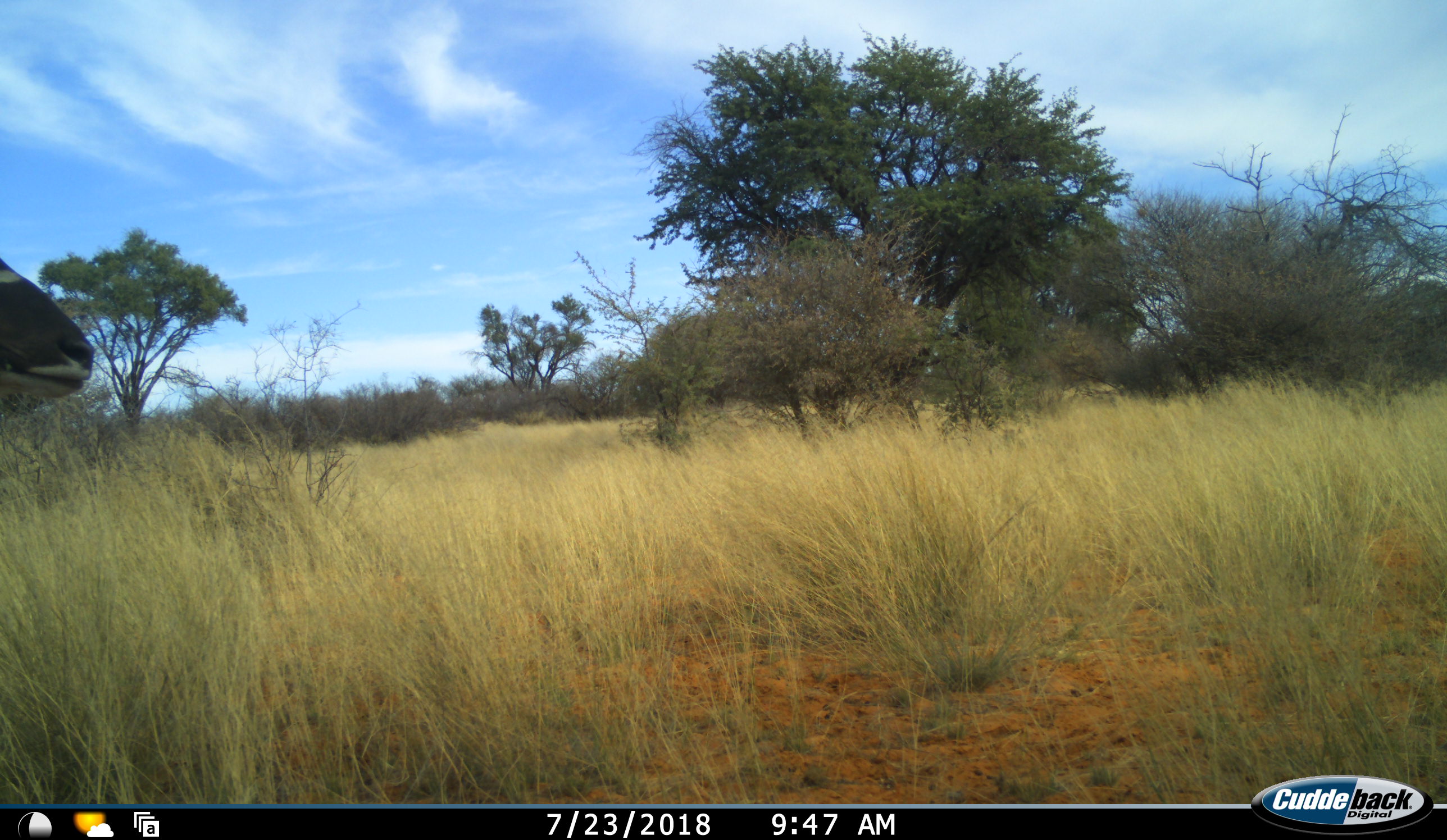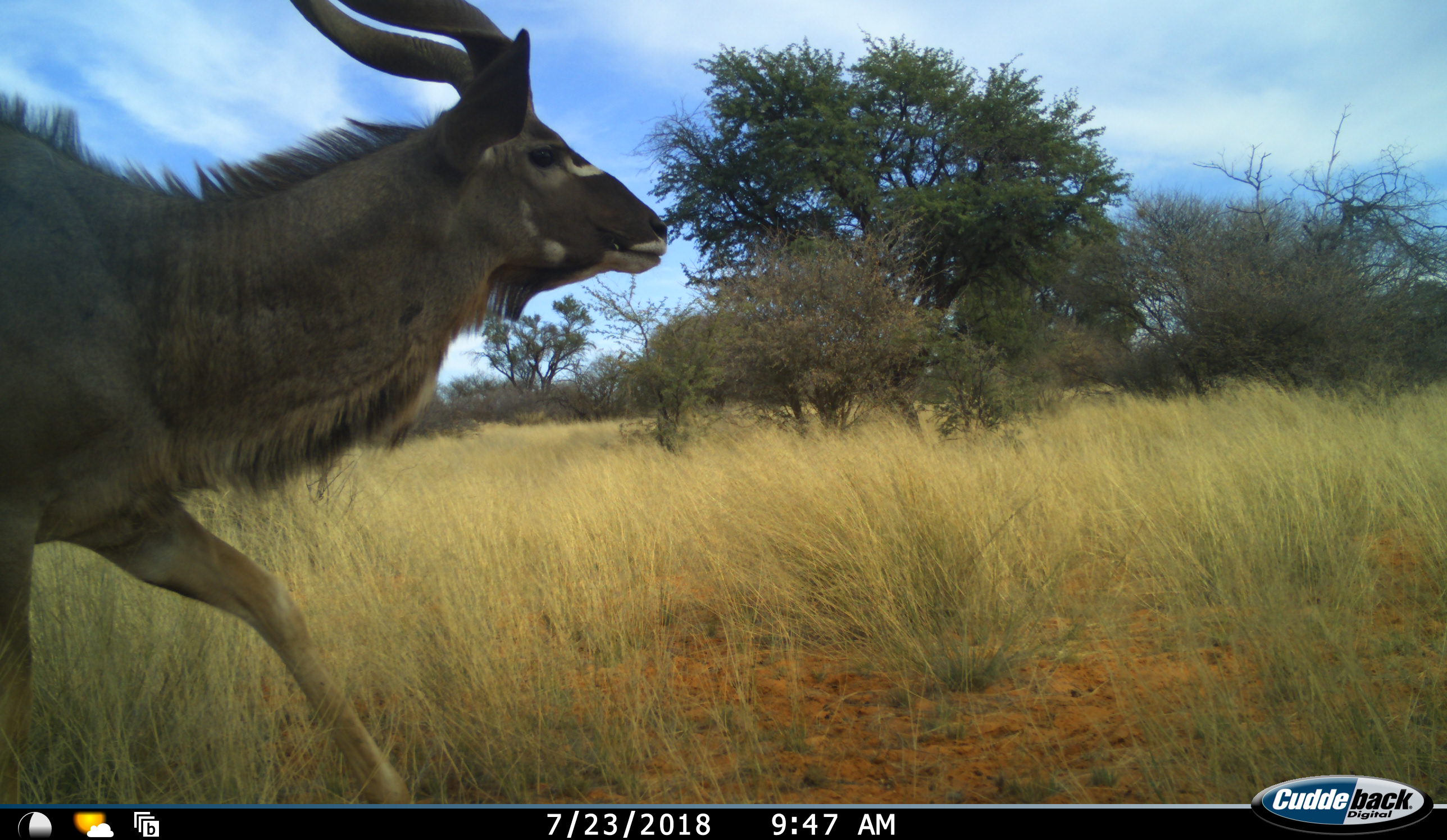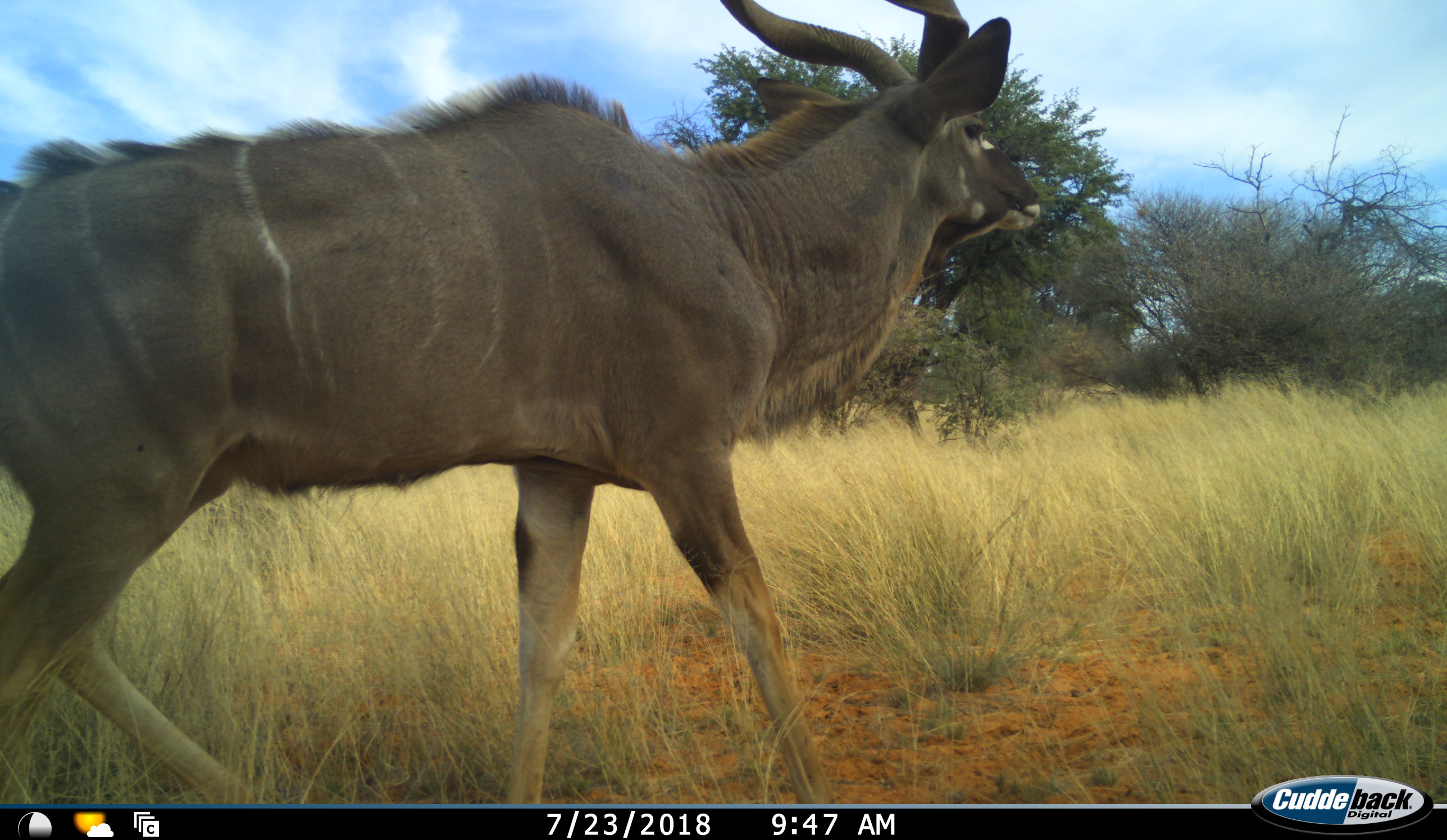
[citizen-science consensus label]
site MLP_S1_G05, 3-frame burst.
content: unidentified animal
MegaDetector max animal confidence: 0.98